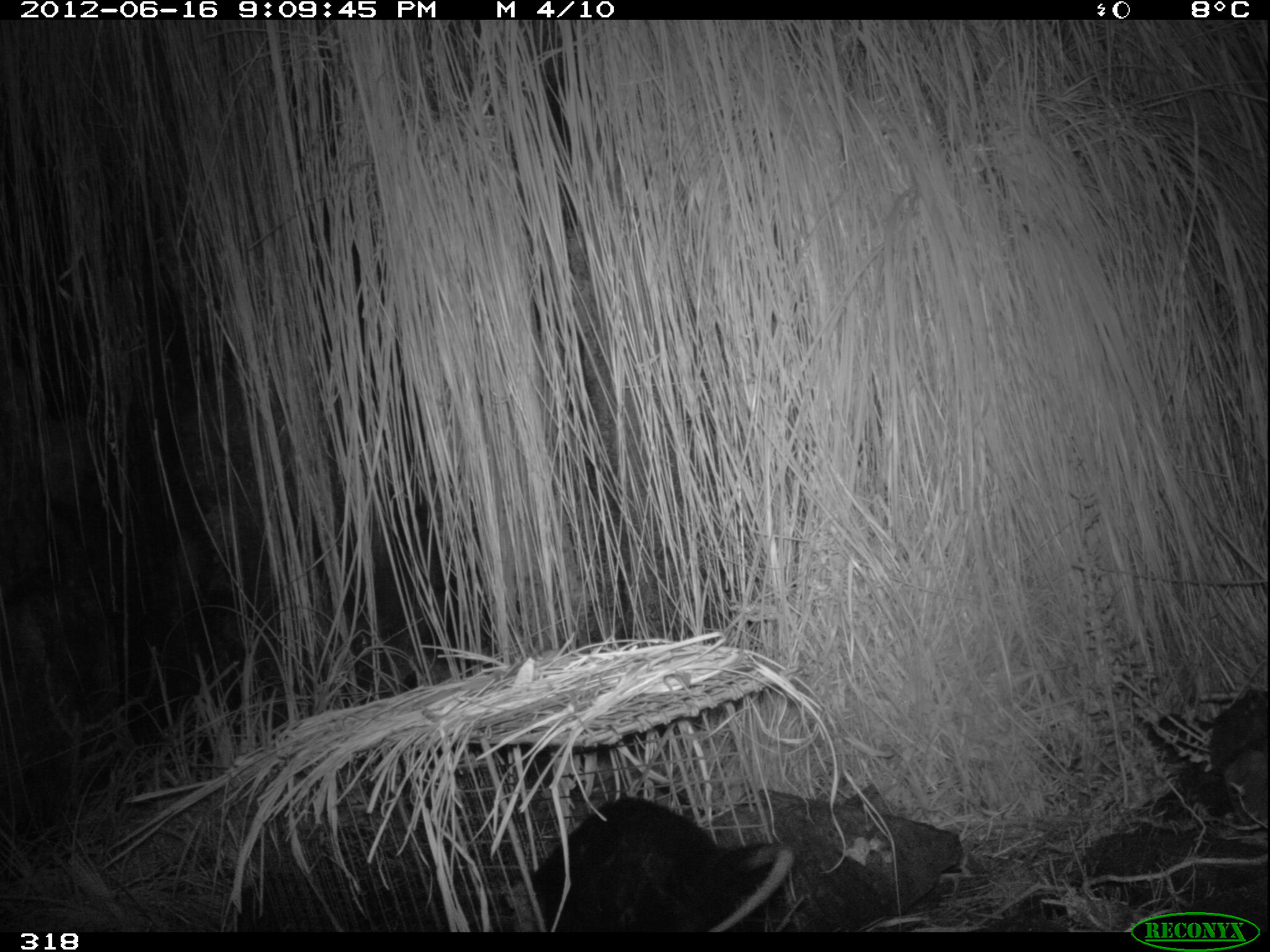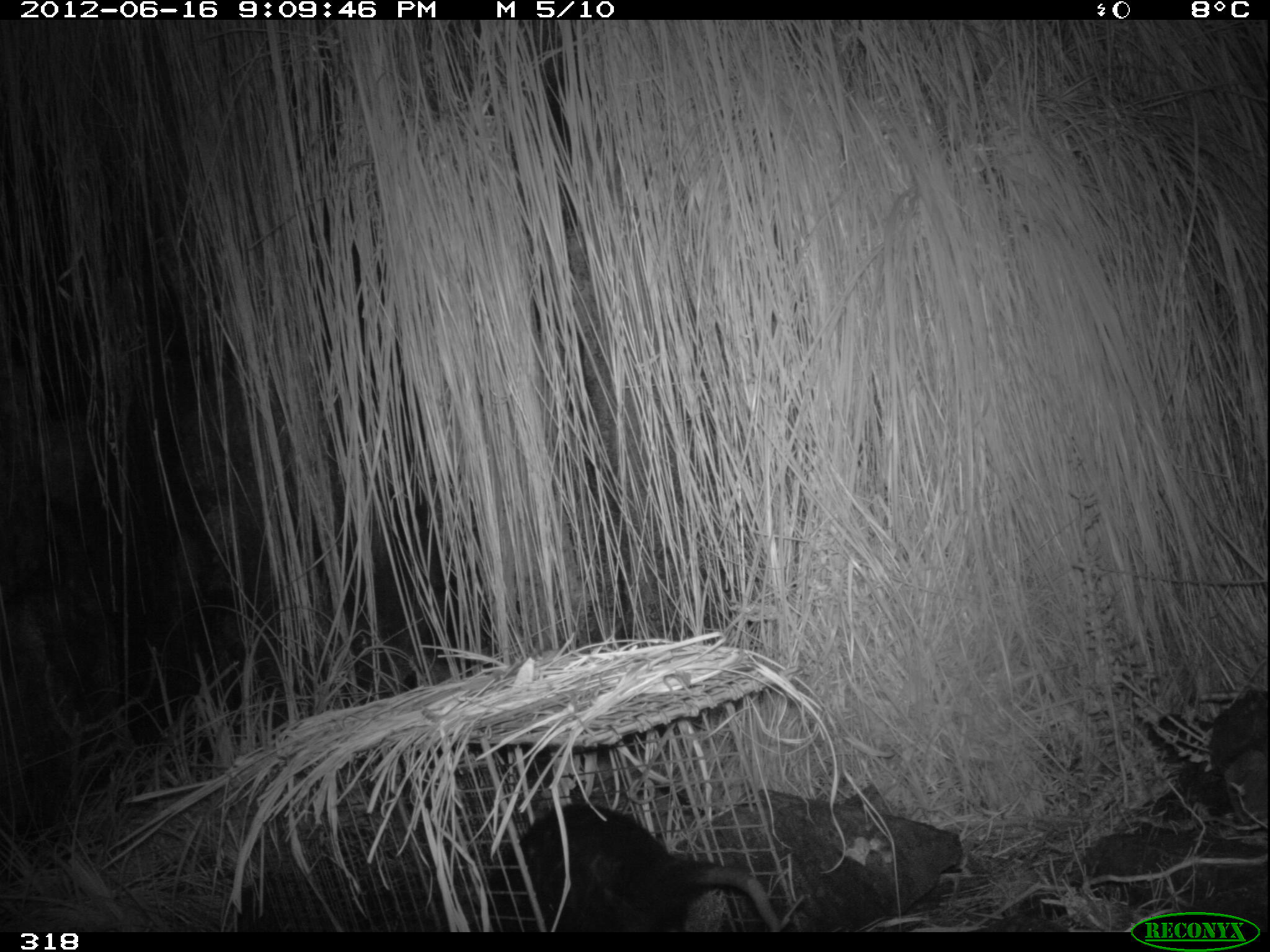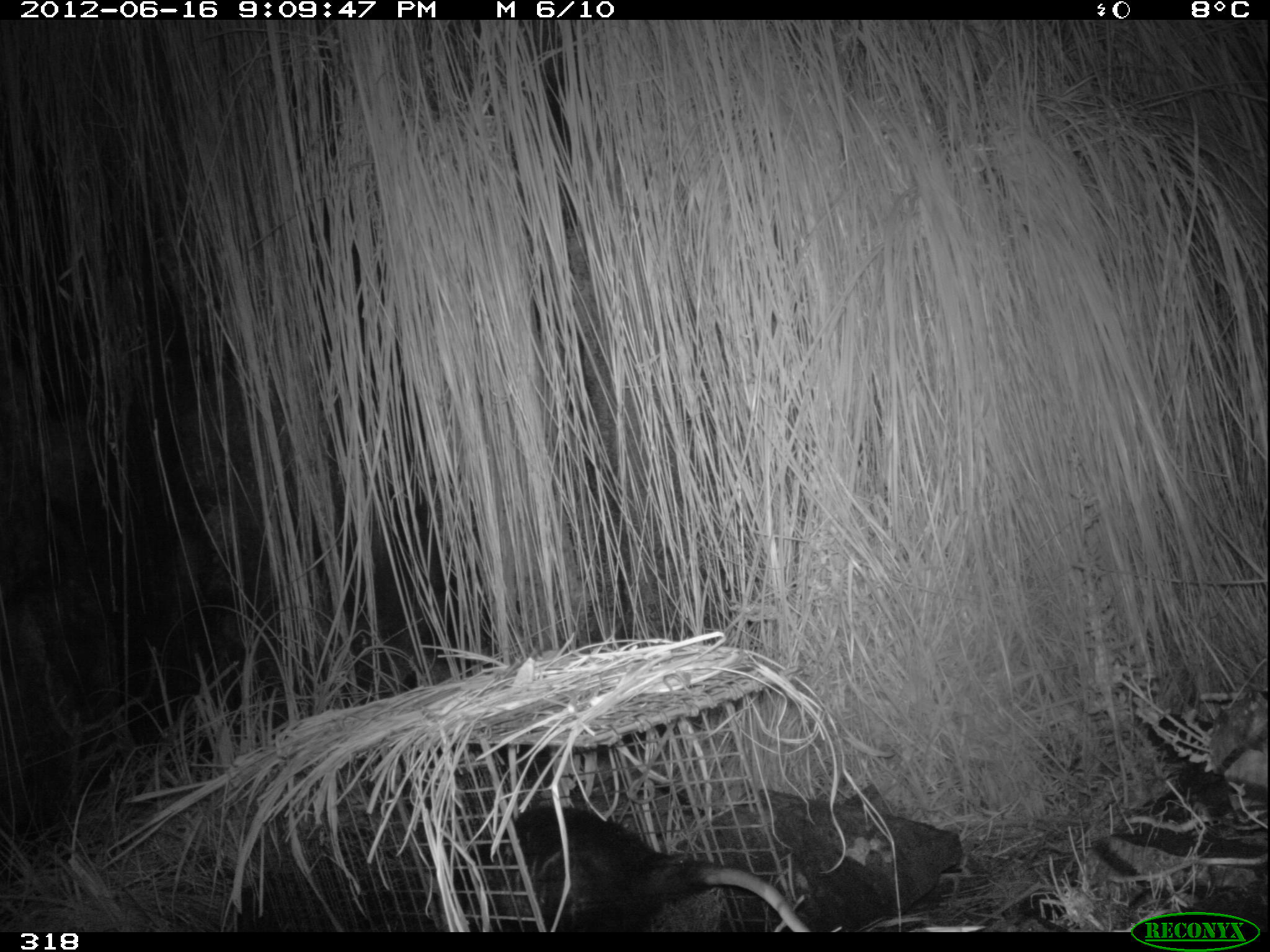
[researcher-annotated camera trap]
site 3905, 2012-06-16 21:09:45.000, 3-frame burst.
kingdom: Animalia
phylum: Chordata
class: Mammalia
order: Didelphimorphia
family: Didelphidae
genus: Didelphis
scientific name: Didelphis pernigra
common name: andean white-eared opossum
Didelphis pernigra (andean white-eared opossum).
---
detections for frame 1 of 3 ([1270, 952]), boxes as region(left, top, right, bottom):
didelphis pernigra: region(532, 796, 795, 931)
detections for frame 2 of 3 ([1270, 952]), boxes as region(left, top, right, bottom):
didelphis pernigra: region(473, 801, 779, 932)